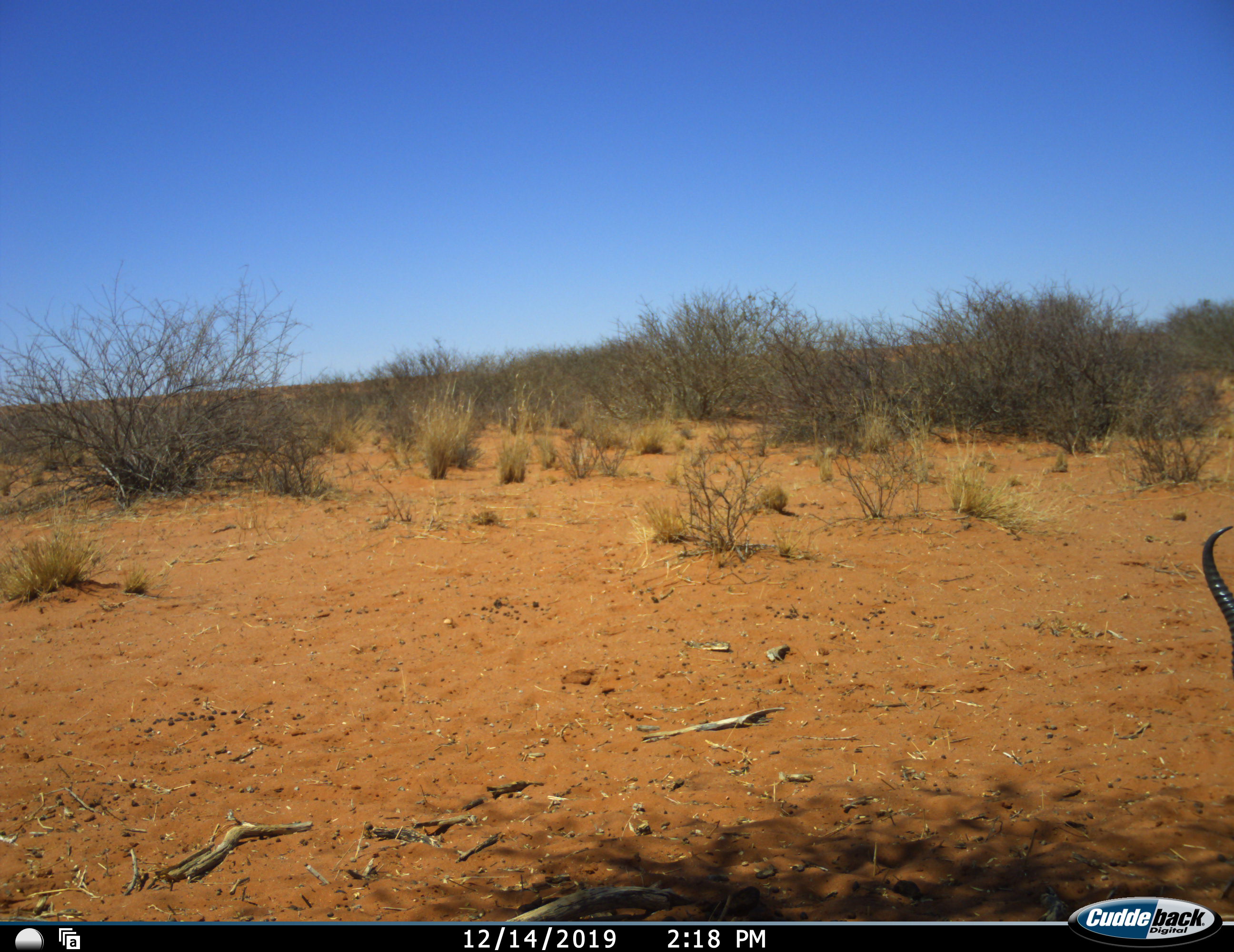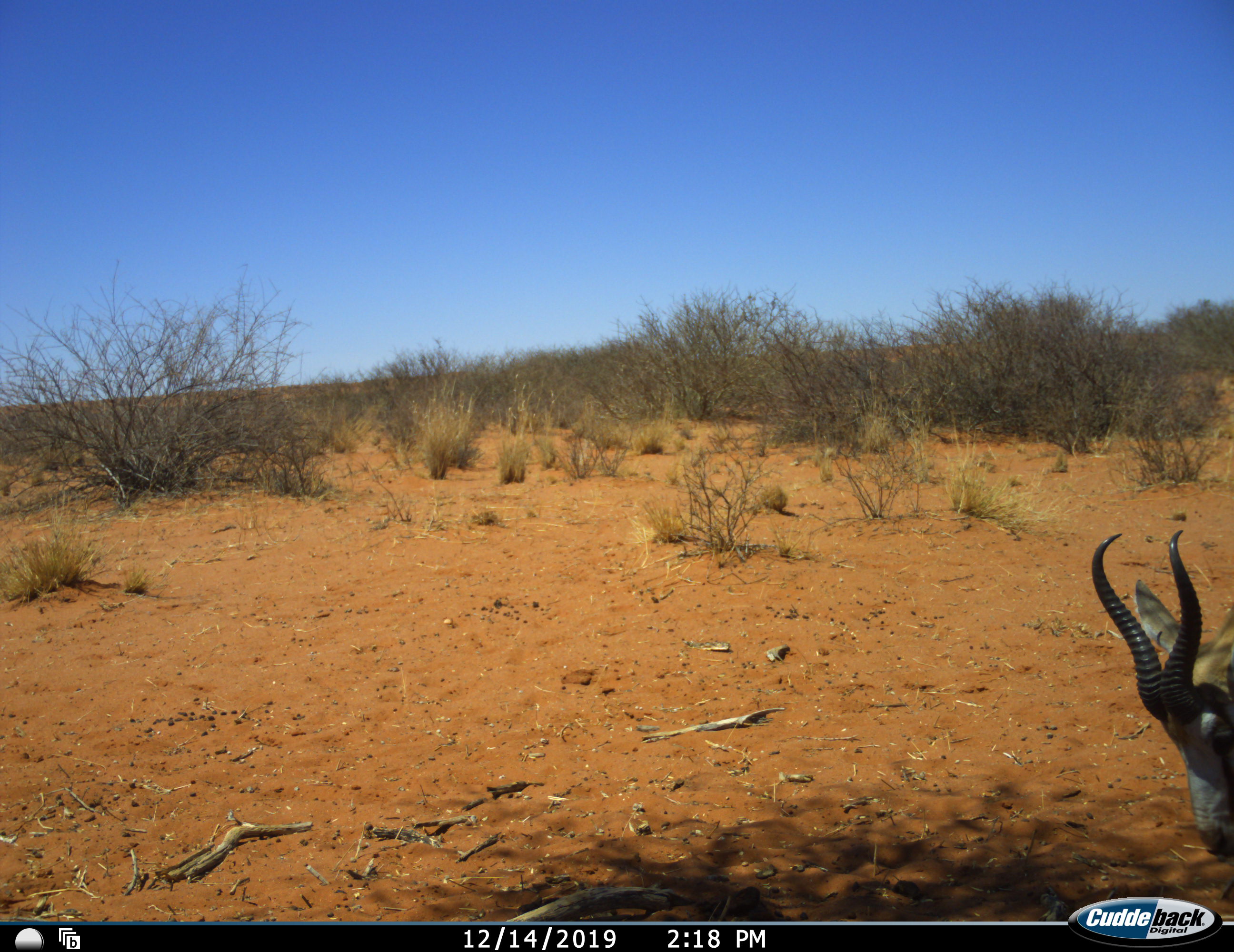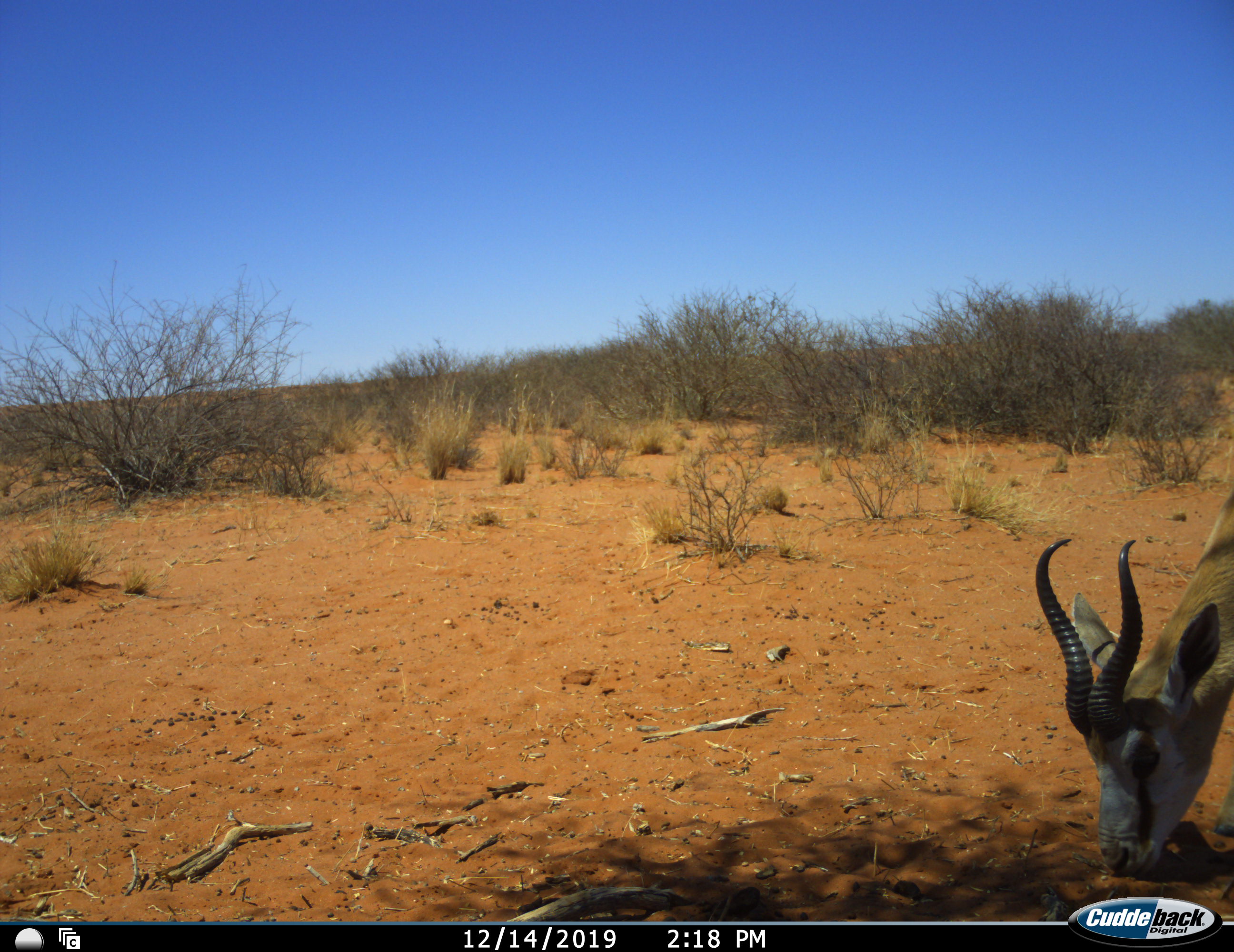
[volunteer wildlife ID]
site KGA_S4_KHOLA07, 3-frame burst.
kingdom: Animalia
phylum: Chordata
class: Mammalia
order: Artiodactyla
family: Bovidae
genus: Antidorcas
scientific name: Antidorcas marsupialis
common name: springbok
Springbok (Antidorcas marsupialis), count 1. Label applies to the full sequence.